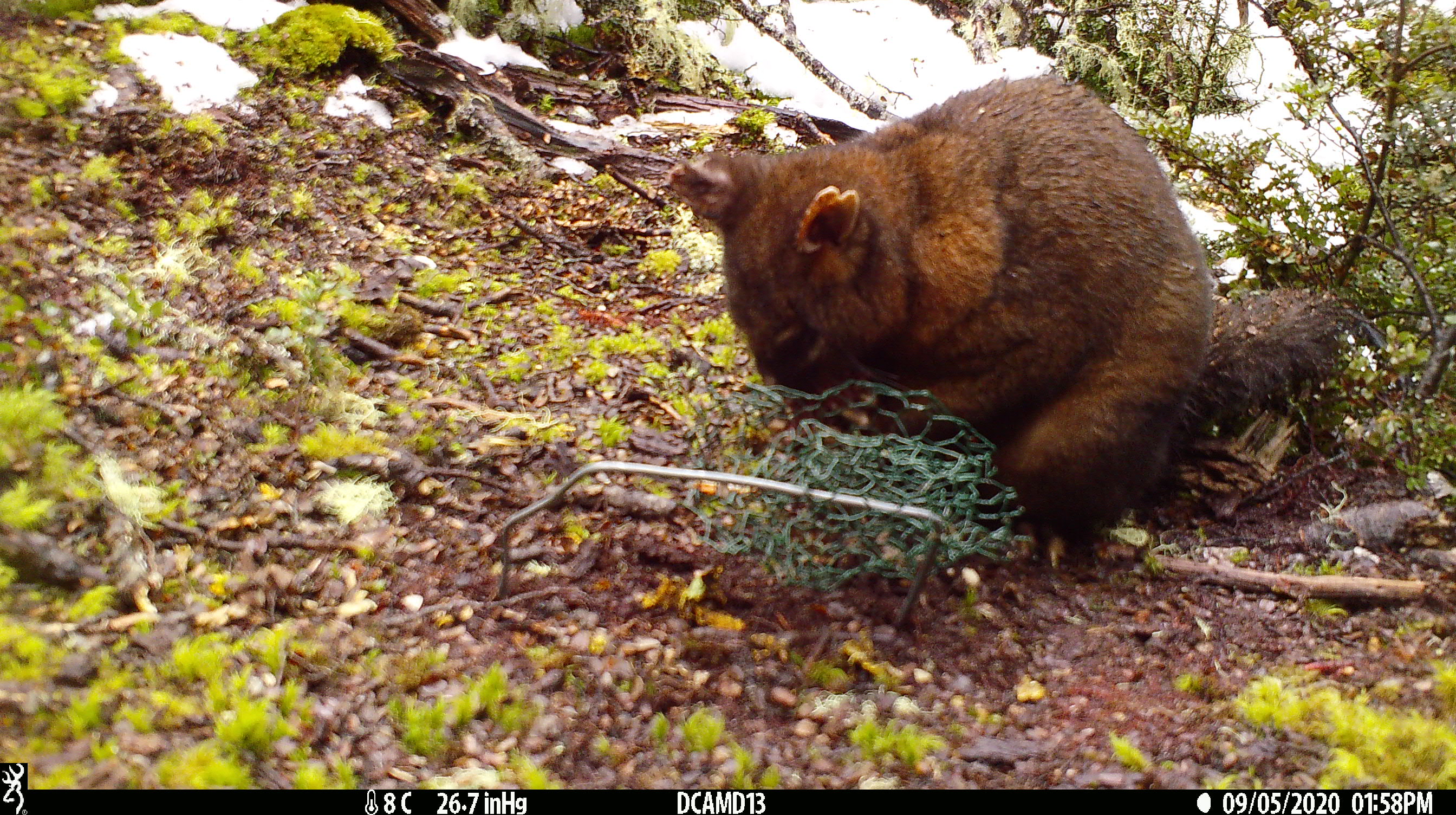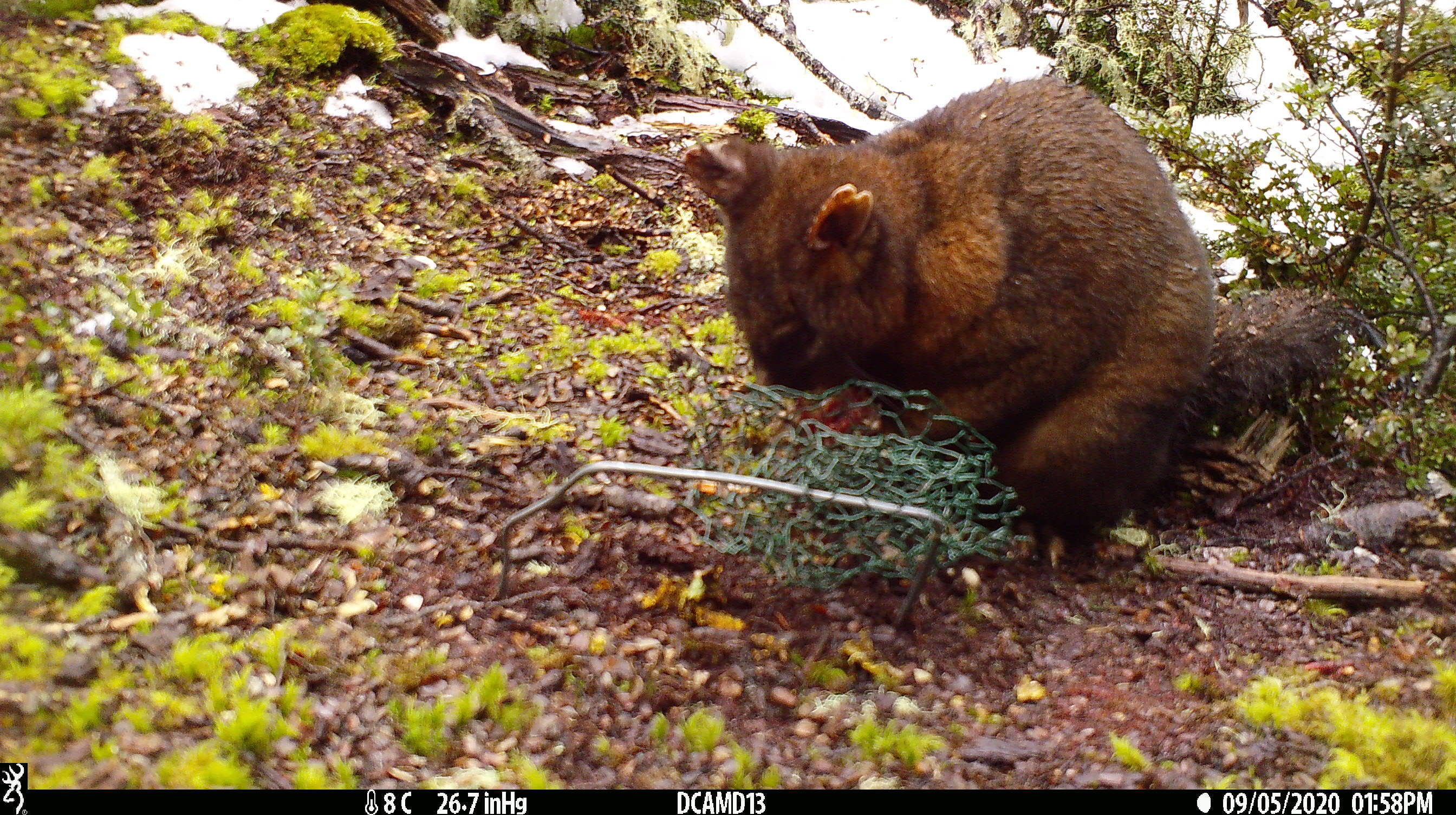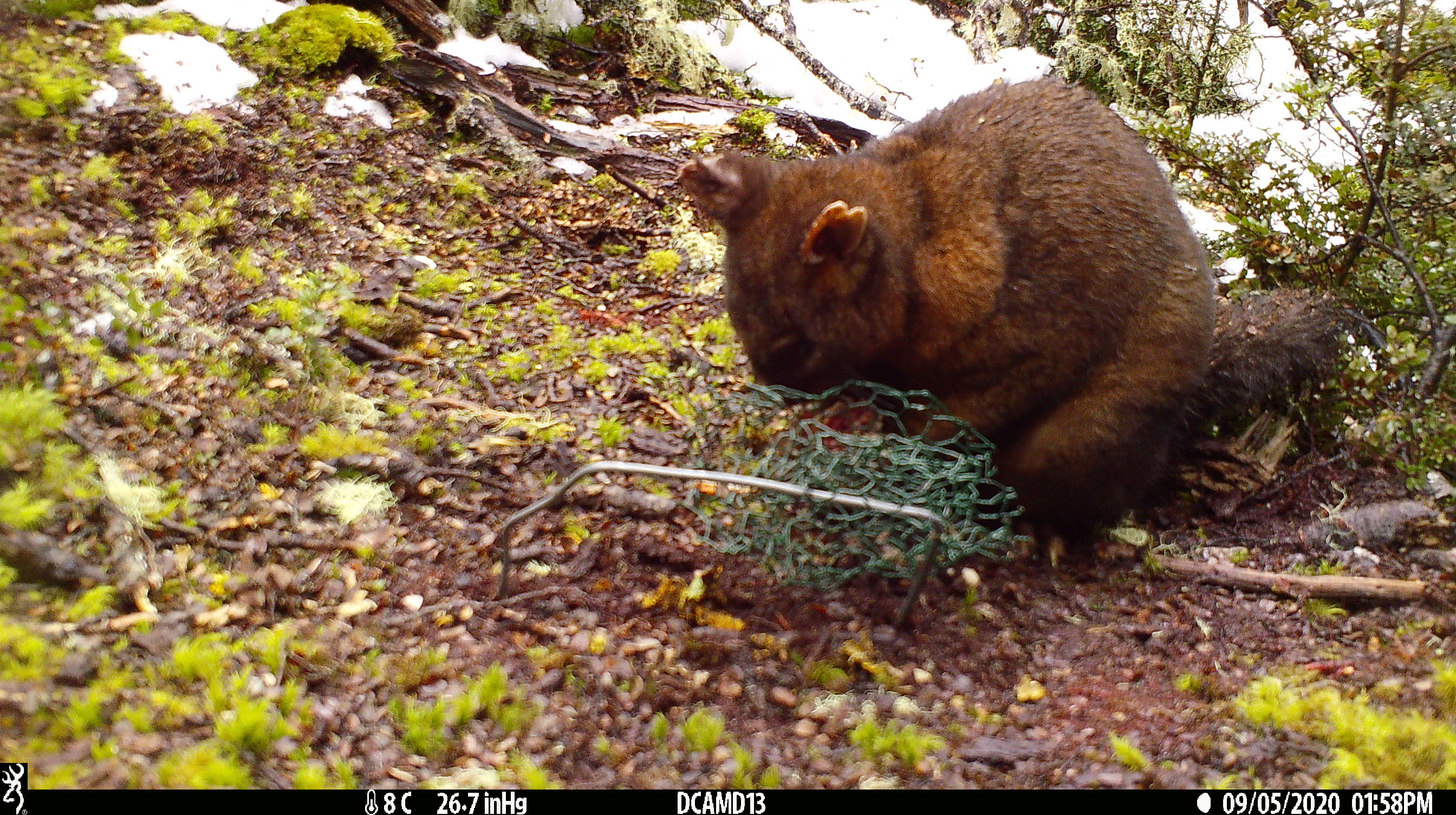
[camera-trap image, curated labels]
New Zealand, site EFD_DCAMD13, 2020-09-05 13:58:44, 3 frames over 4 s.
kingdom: Animalia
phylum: Chordata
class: Mammalia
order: Diprotodontia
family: Phalangeridae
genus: Trichosurus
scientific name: Trichosurus vulpecula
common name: common brushtail possum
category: possum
Possum (common brushtail possum) (Trichosurus vulpecula).